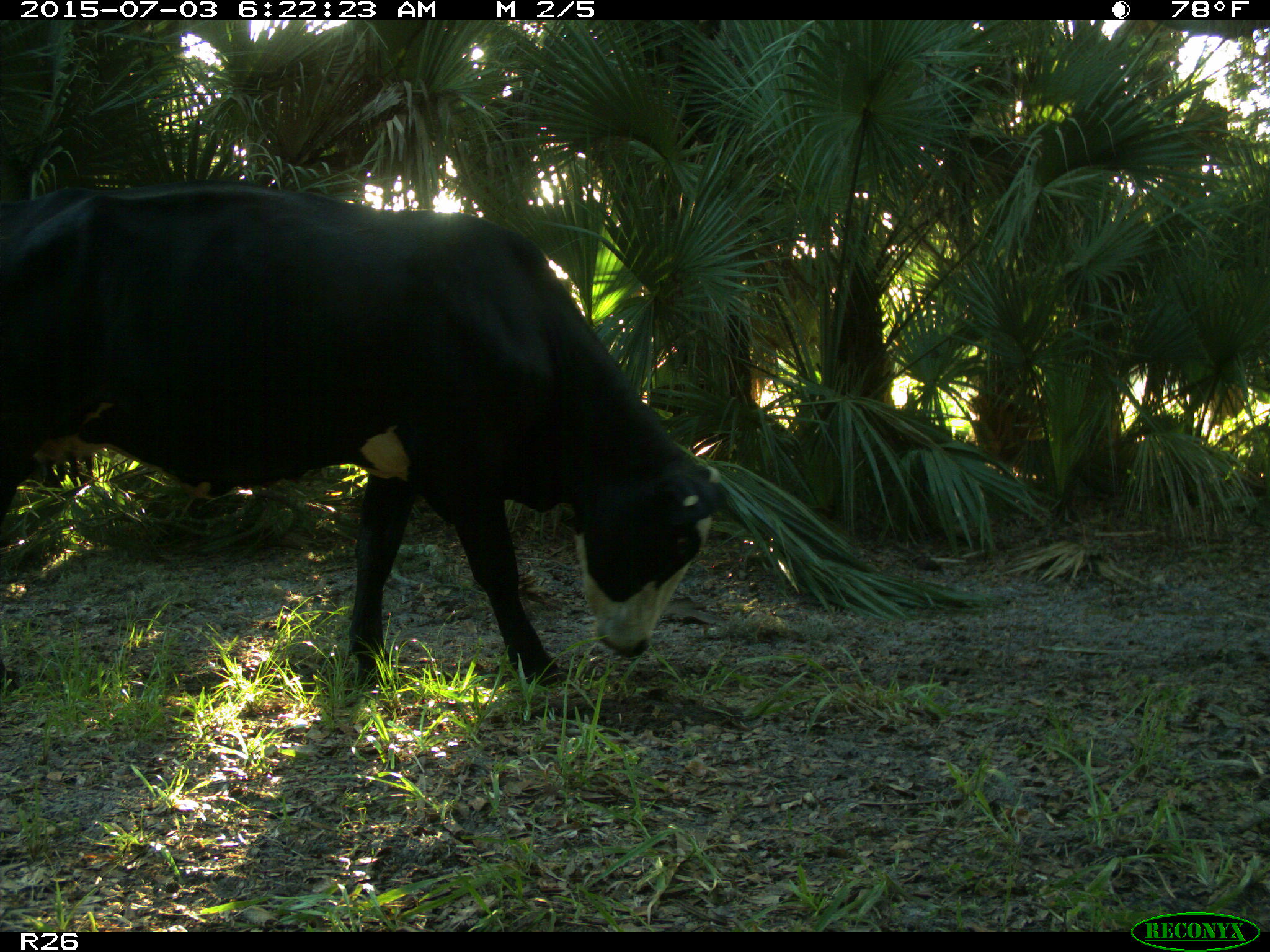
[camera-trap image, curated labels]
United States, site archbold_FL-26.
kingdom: Animalia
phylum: Chordata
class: Mammalia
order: Artiodactyla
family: Bovidae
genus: Bos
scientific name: Bos taurus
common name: domestic cow